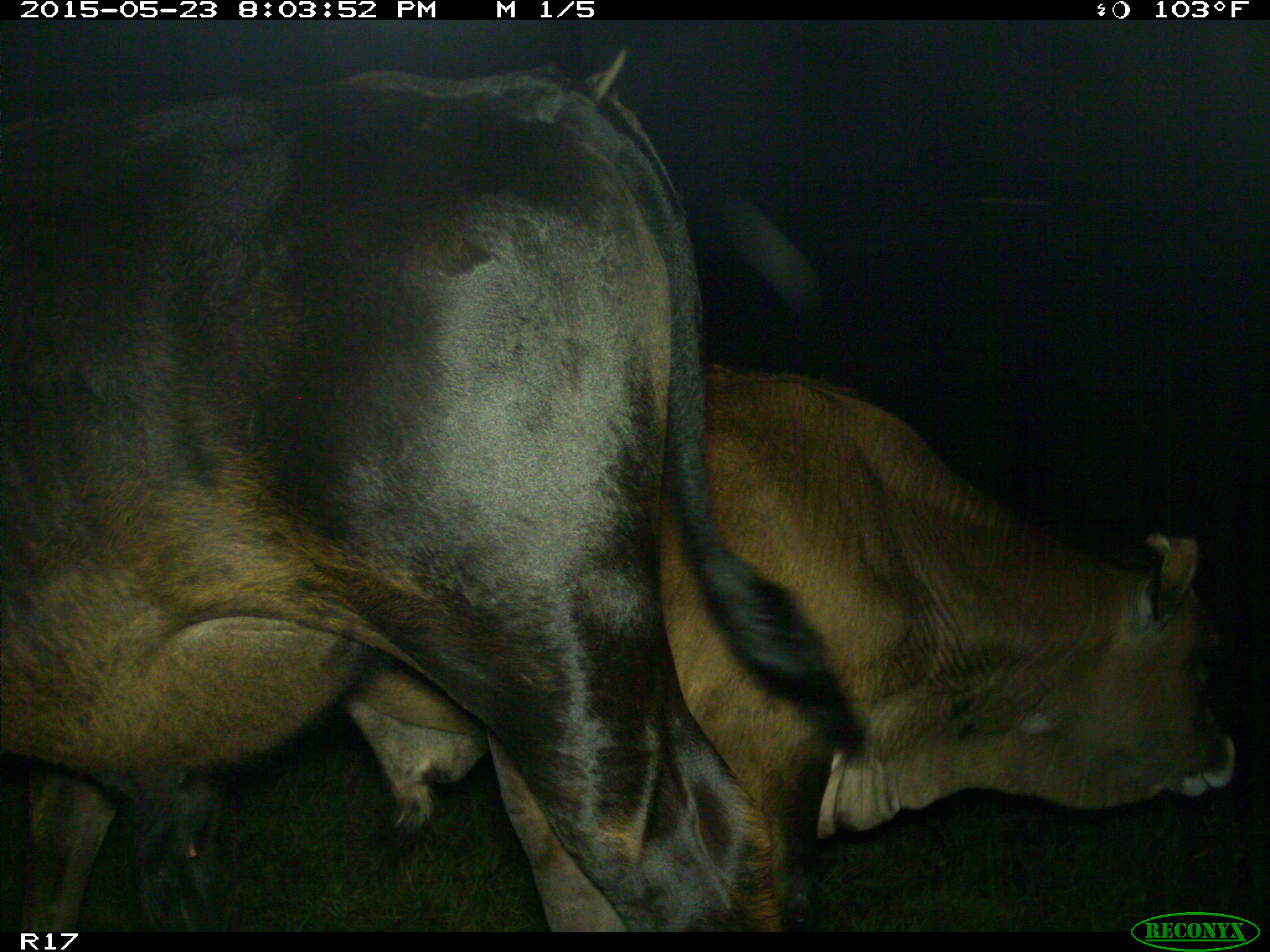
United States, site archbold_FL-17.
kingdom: Animalia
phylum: Chordata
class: Mammalia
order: Artiodactyla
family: Bovidae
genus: Bos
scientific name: Bos taurus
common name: domestic cow